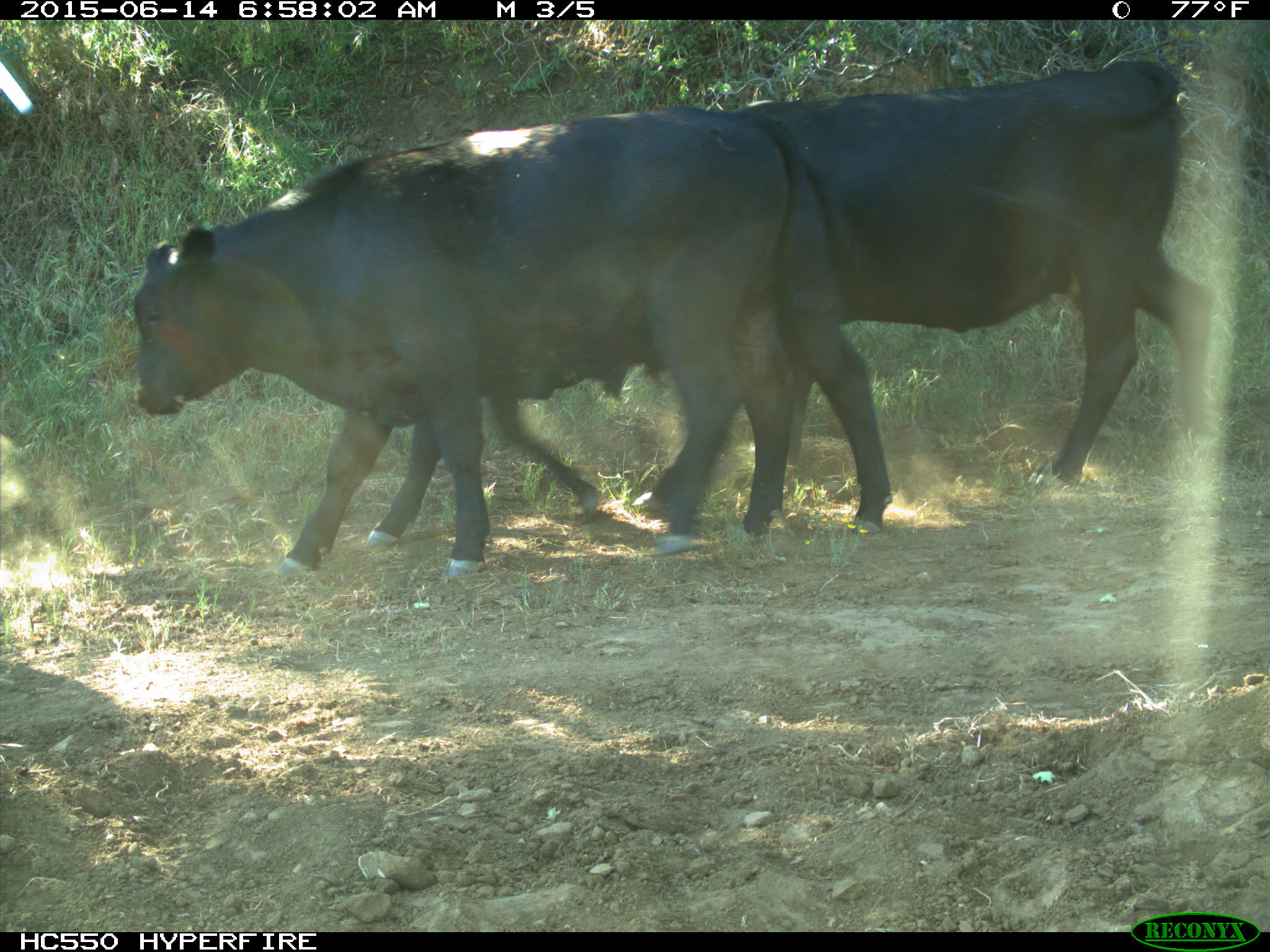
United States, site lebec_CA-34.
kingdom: Animalia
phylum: Chordata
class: Mammalia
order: Artiodactyla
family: Bovidae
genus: Bos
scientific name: Bos taurus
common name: domestic cow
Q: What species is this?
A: Bos taurus (domestic cow).